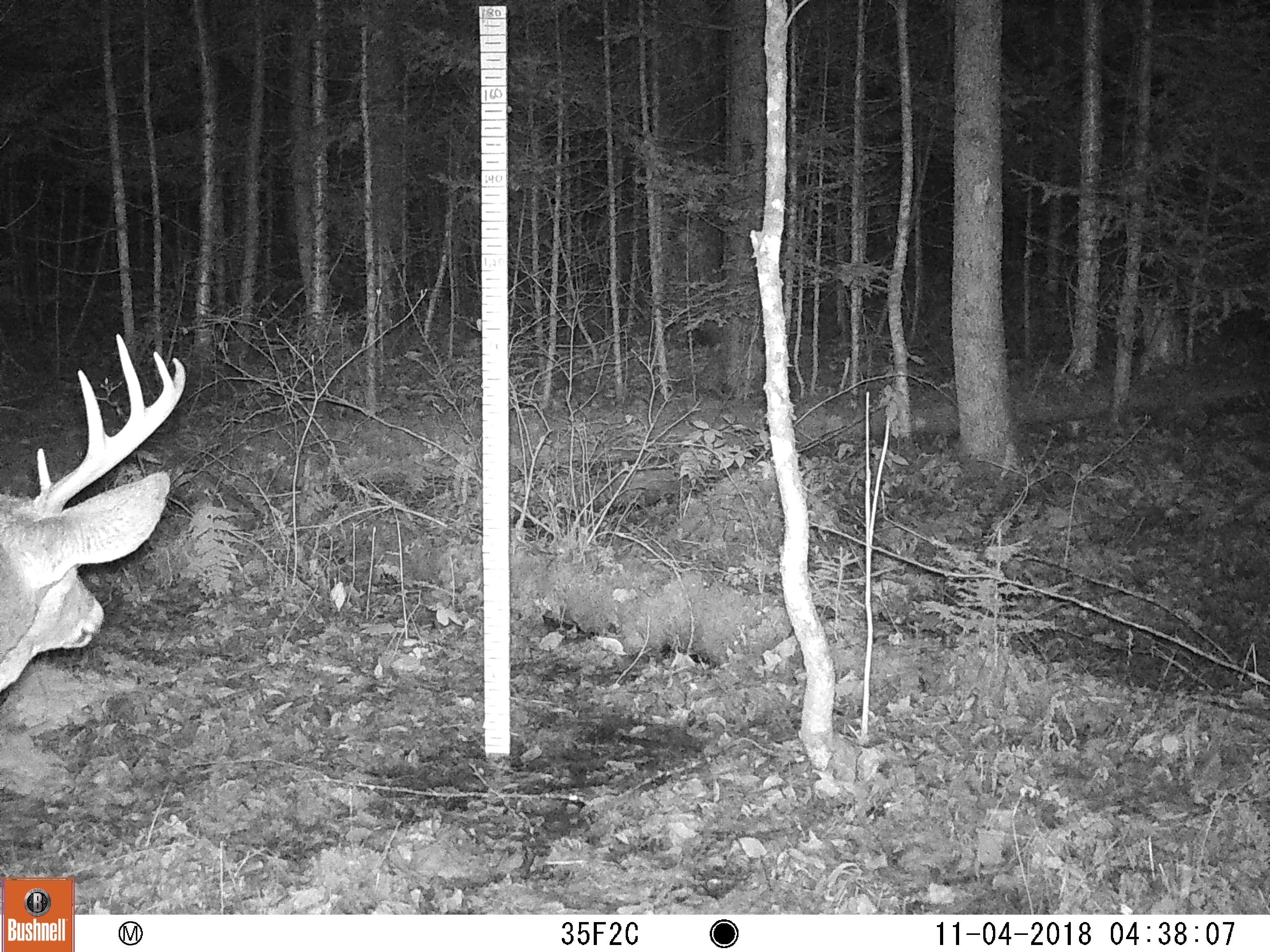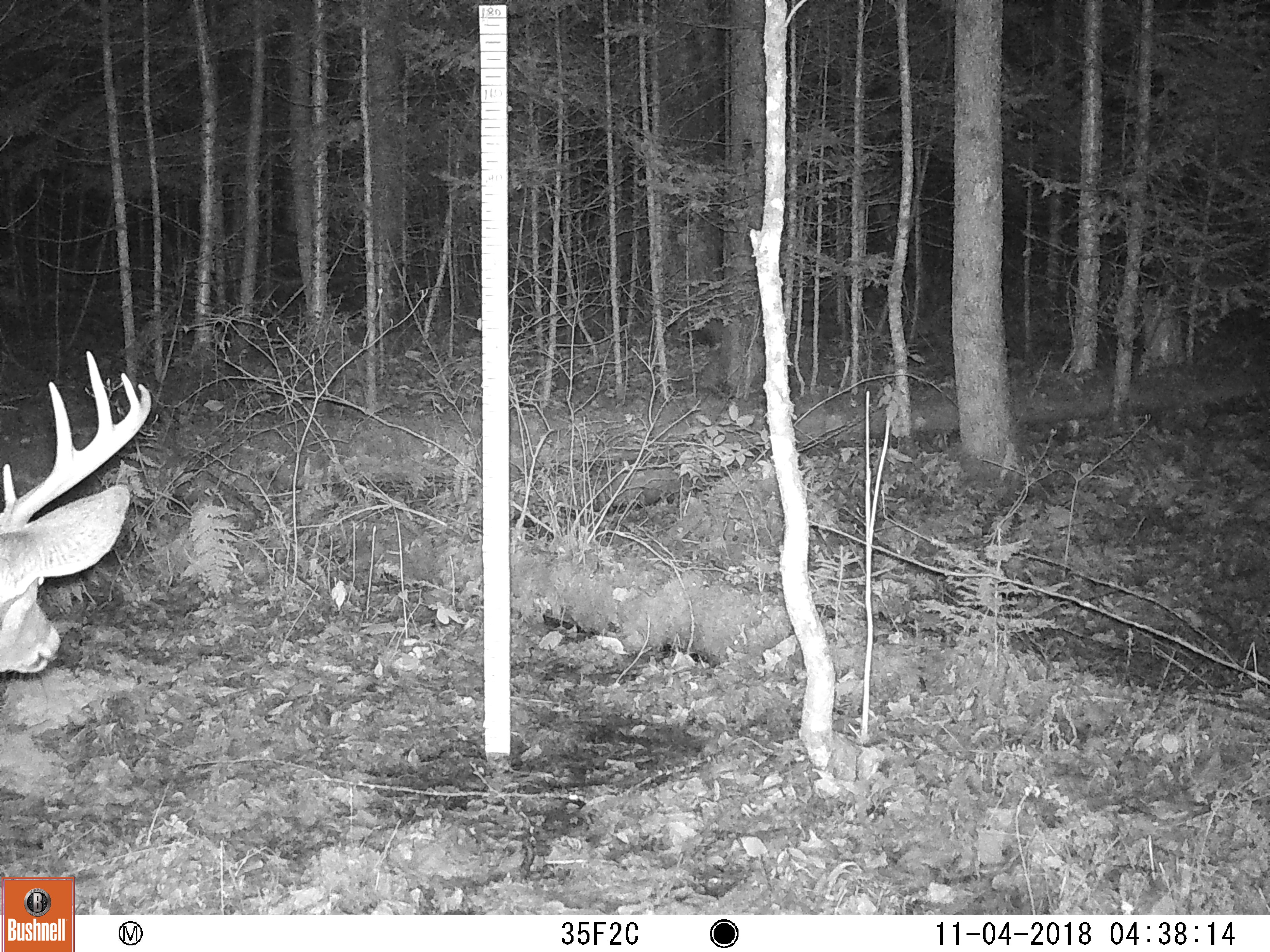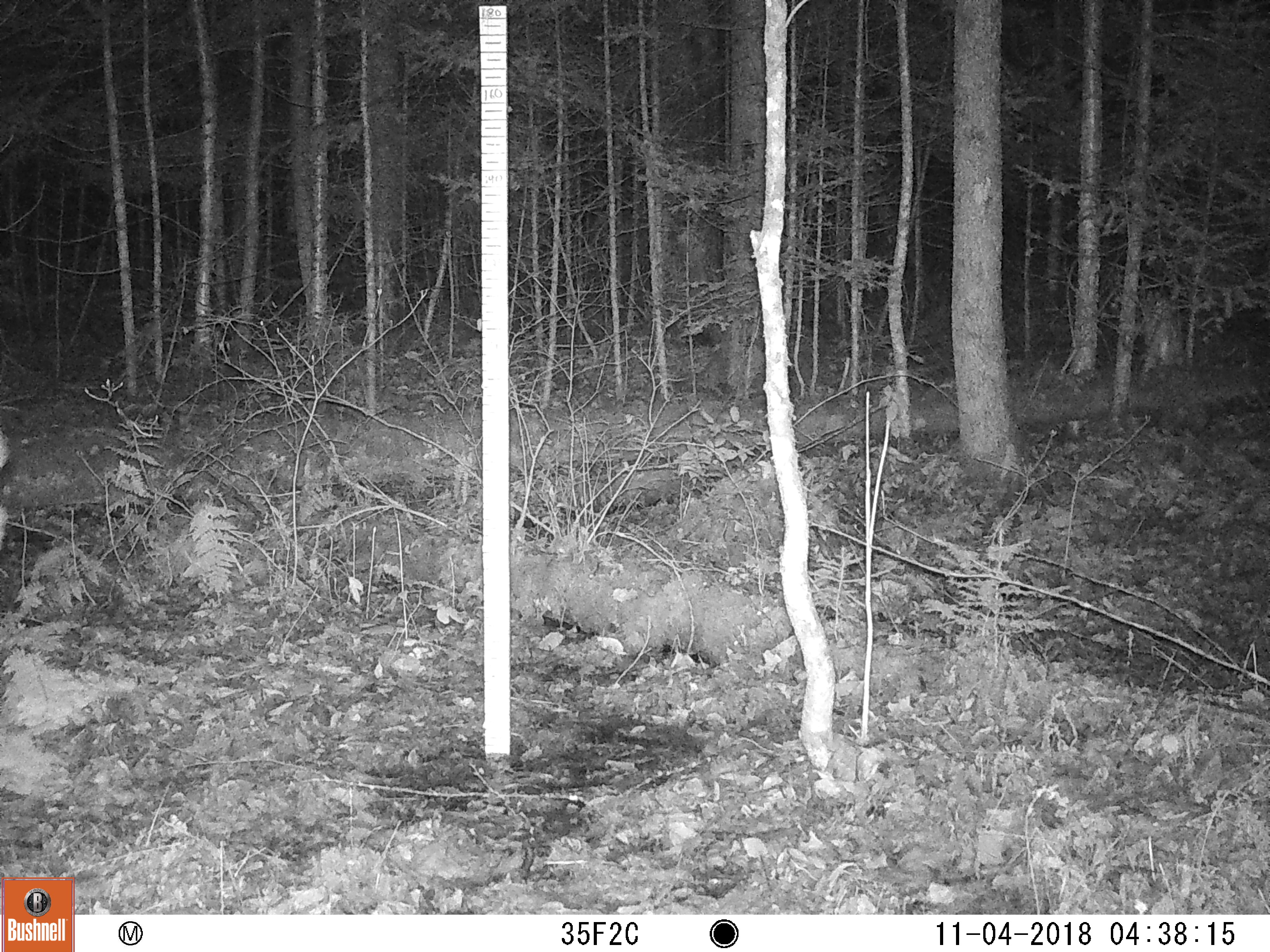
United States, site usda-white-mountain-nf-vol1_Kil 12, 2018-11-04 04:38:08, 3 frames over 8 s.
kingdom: Animalia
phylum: Chordata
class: Mammalia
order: Artiodactyla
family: Cervidae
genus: Odocoileus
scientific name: Odocoileus virginianus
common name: white-tailed deer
White-tailed deer (Odocoileus virginianus).